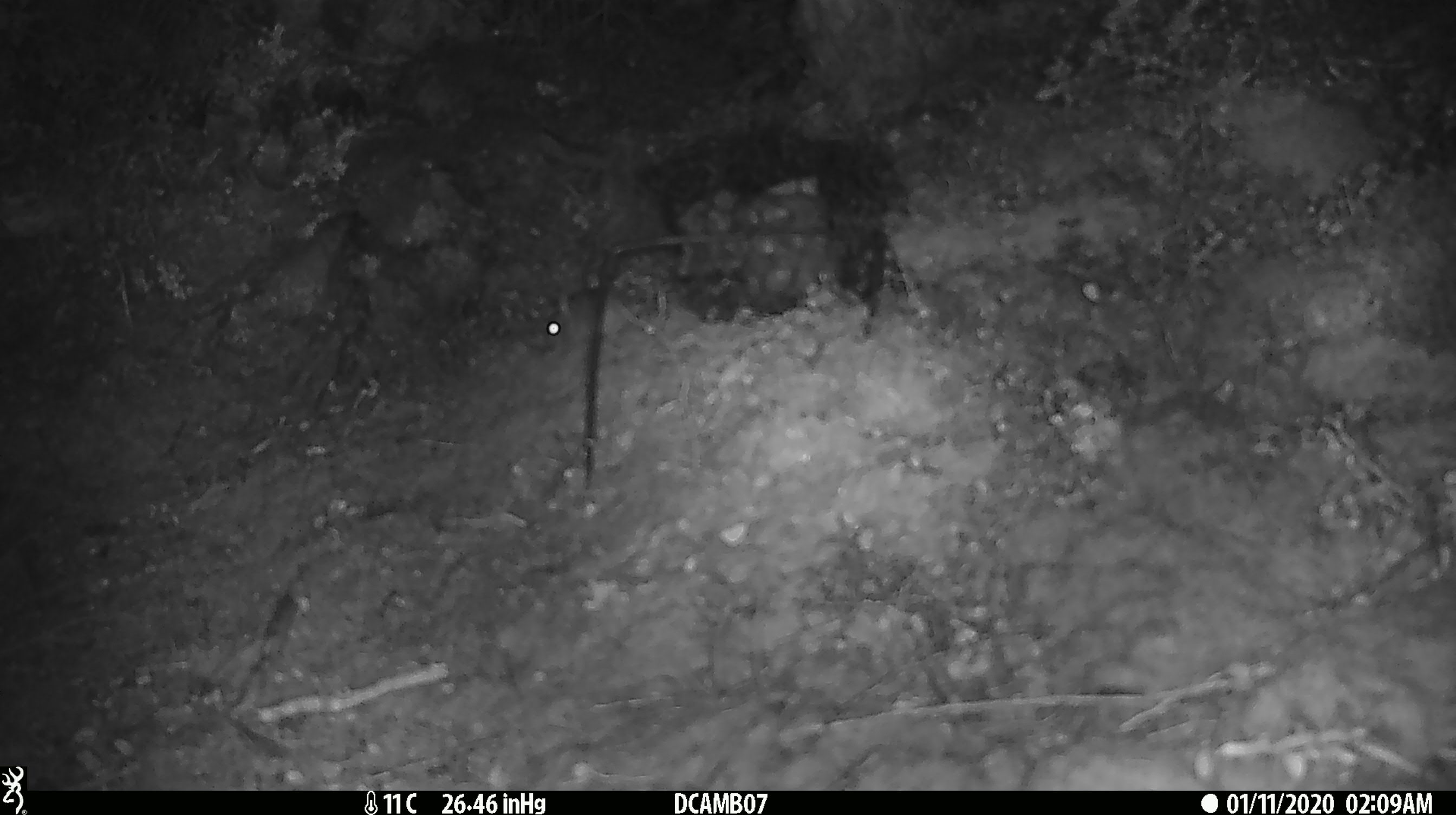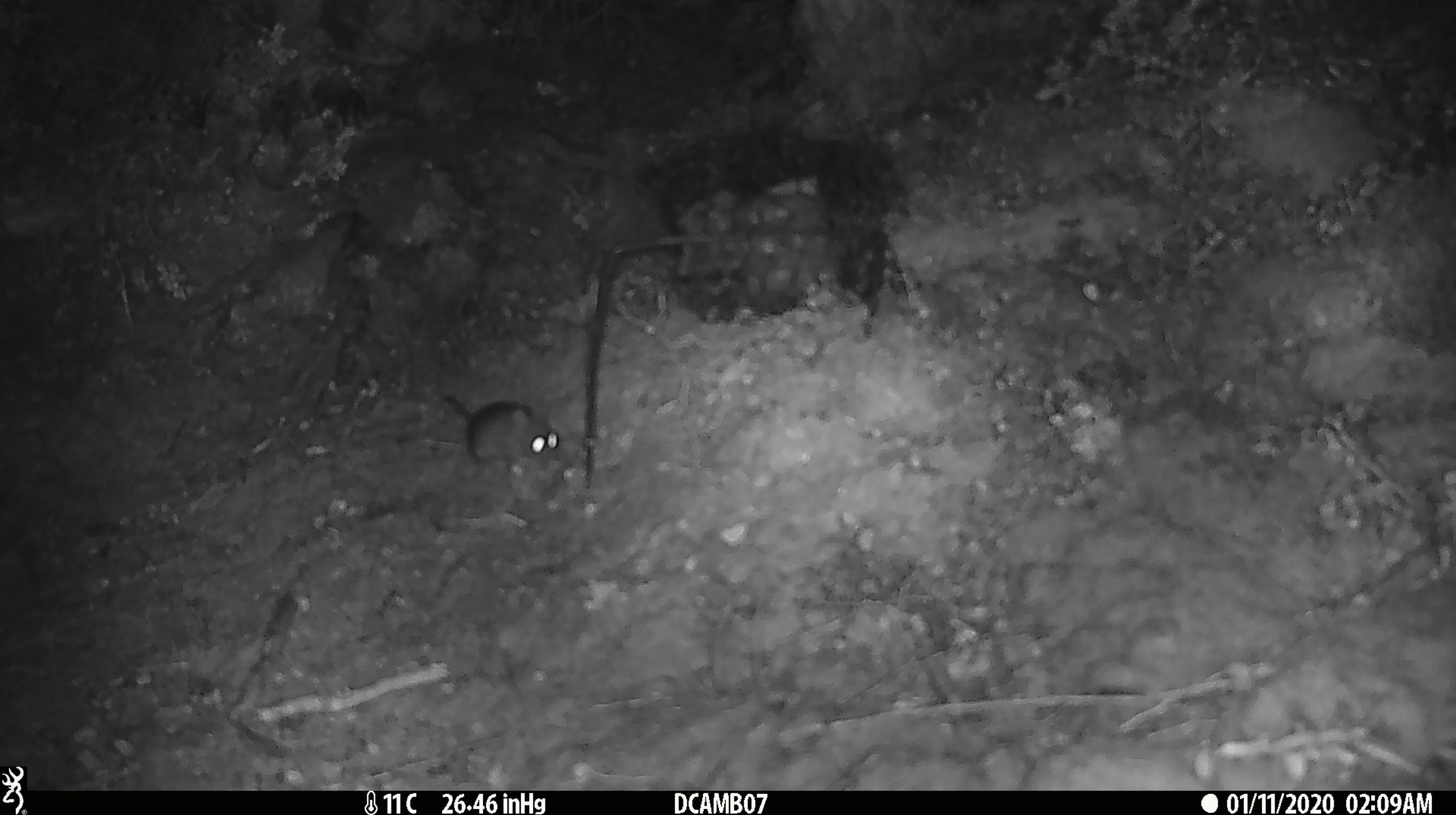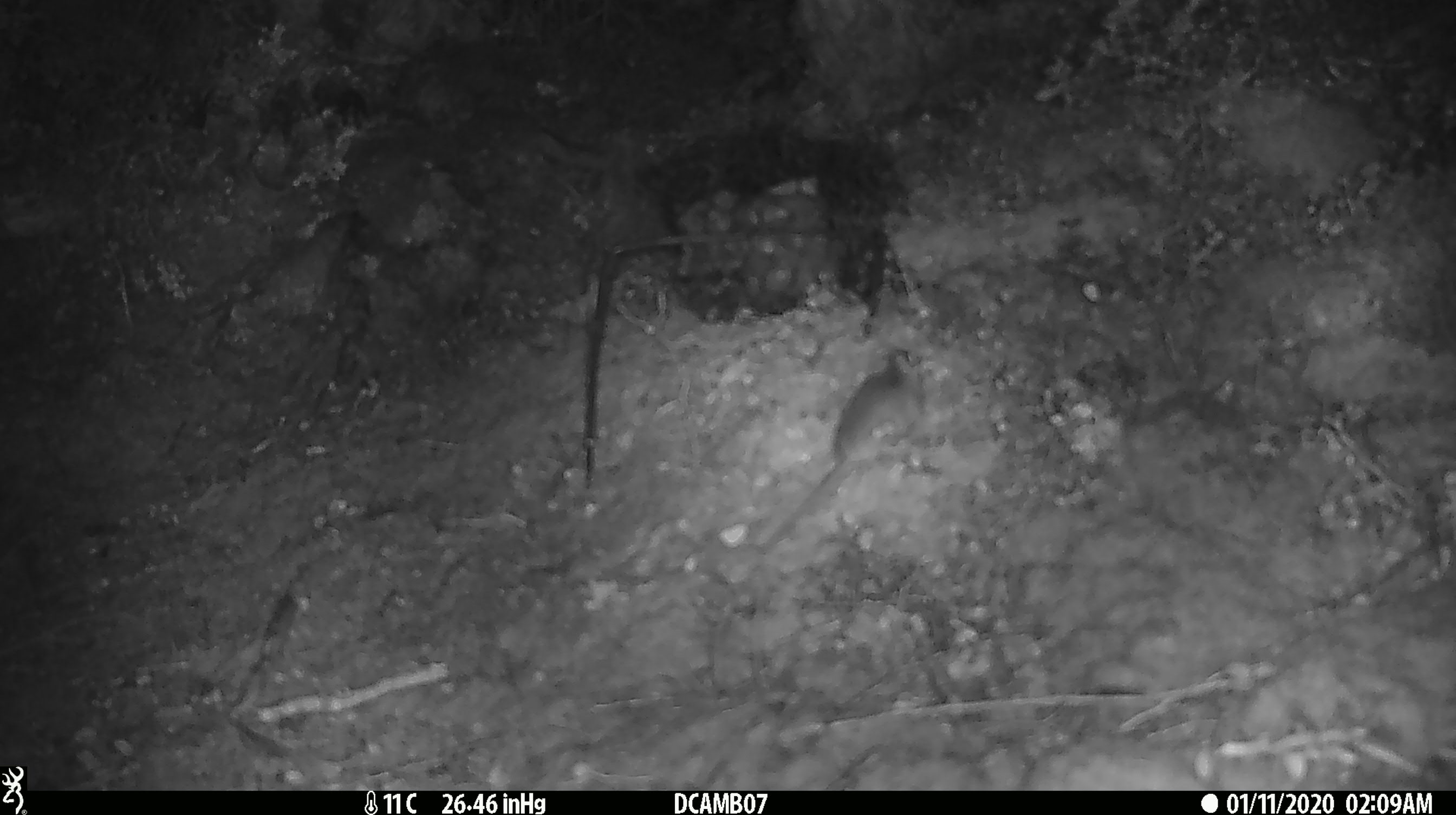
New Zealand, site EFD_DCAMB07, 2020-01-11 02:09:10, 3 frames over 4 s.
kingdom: Animalia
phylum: Chordata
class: Mammalia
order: Rodentia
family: Muridae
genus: Mus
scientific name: Mus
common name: mouse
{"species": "mouse (Mus)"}